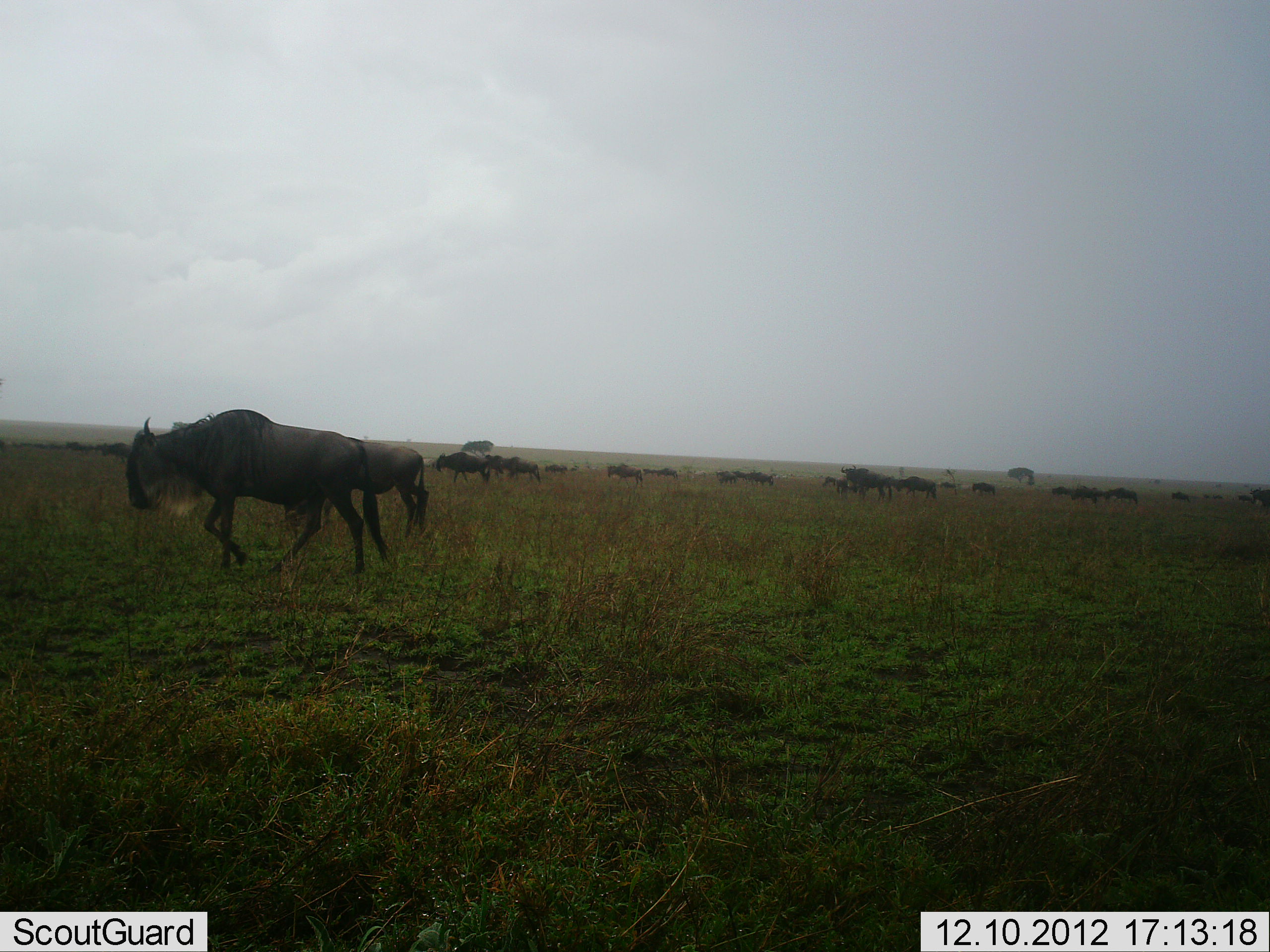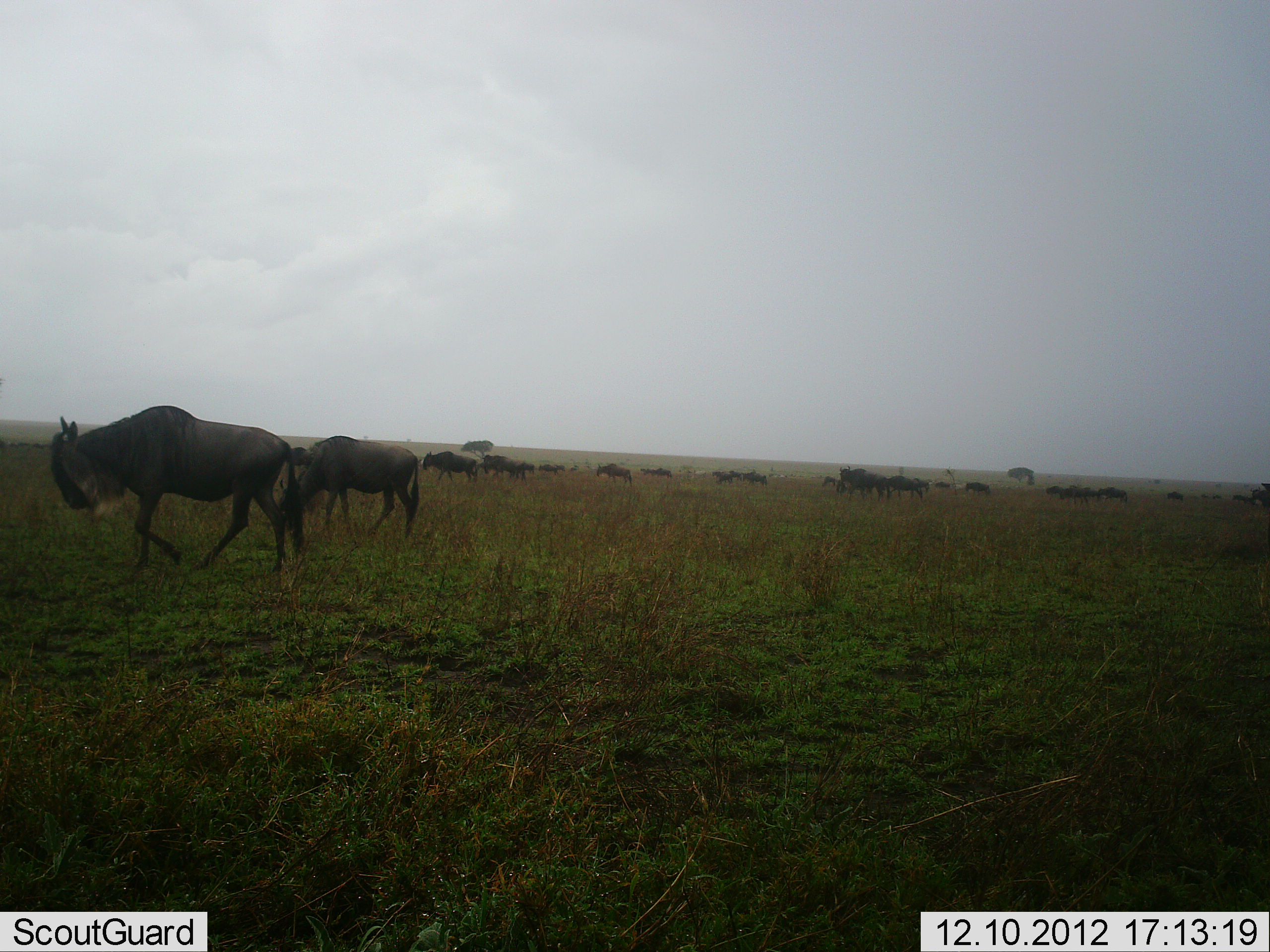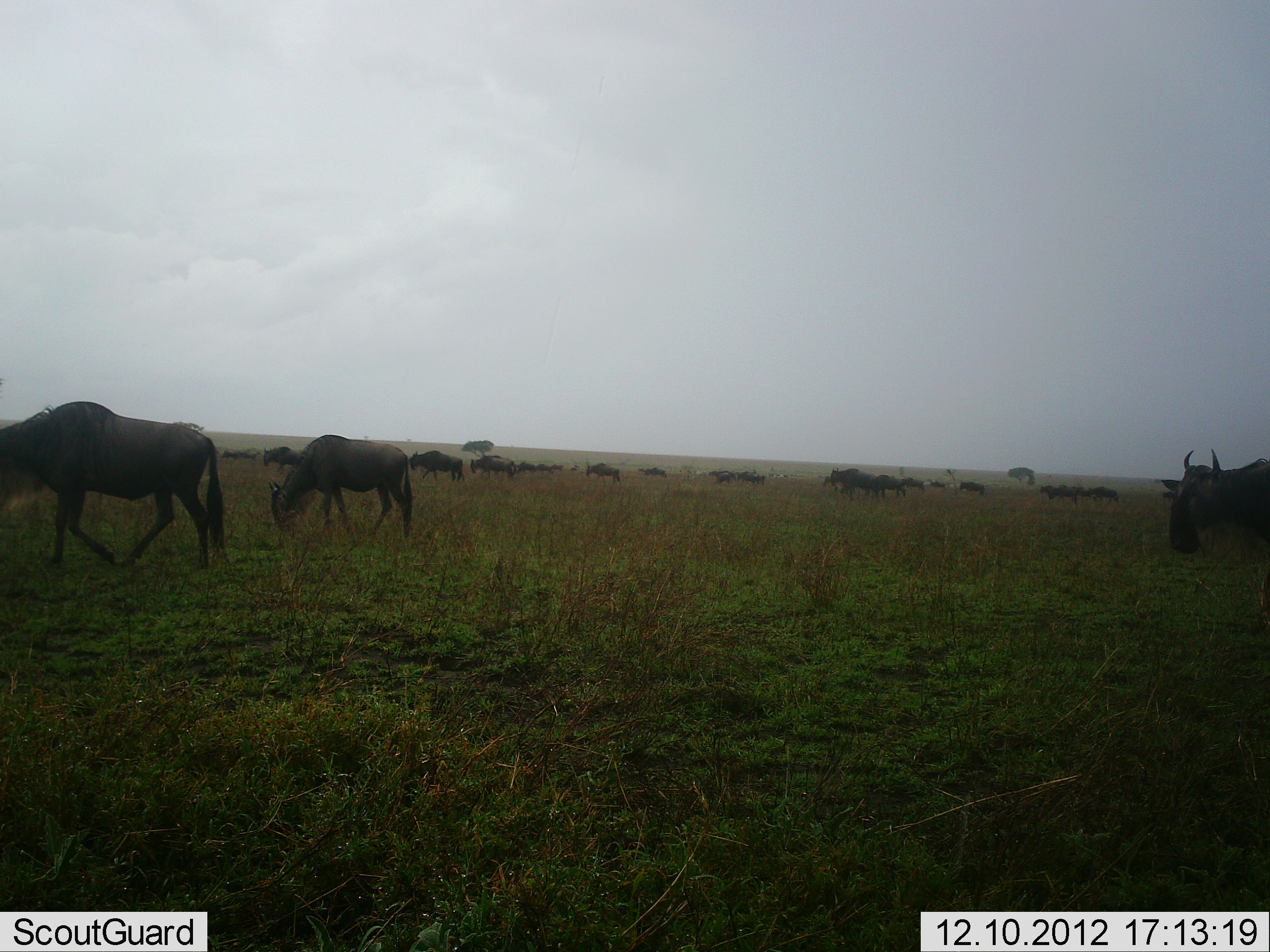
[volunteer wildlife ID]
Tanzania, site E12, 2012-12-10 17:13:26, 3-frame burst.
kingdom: Animalia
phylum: Chordata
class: Mammalia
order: Artiodactyla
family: Bovidae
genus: Connochaetes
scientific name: Connochaetes taurinus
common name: blue wildebeest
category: wildebeest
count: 11-50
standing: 20%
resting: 10%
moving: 90%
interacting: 10%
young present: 0%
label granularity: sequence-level